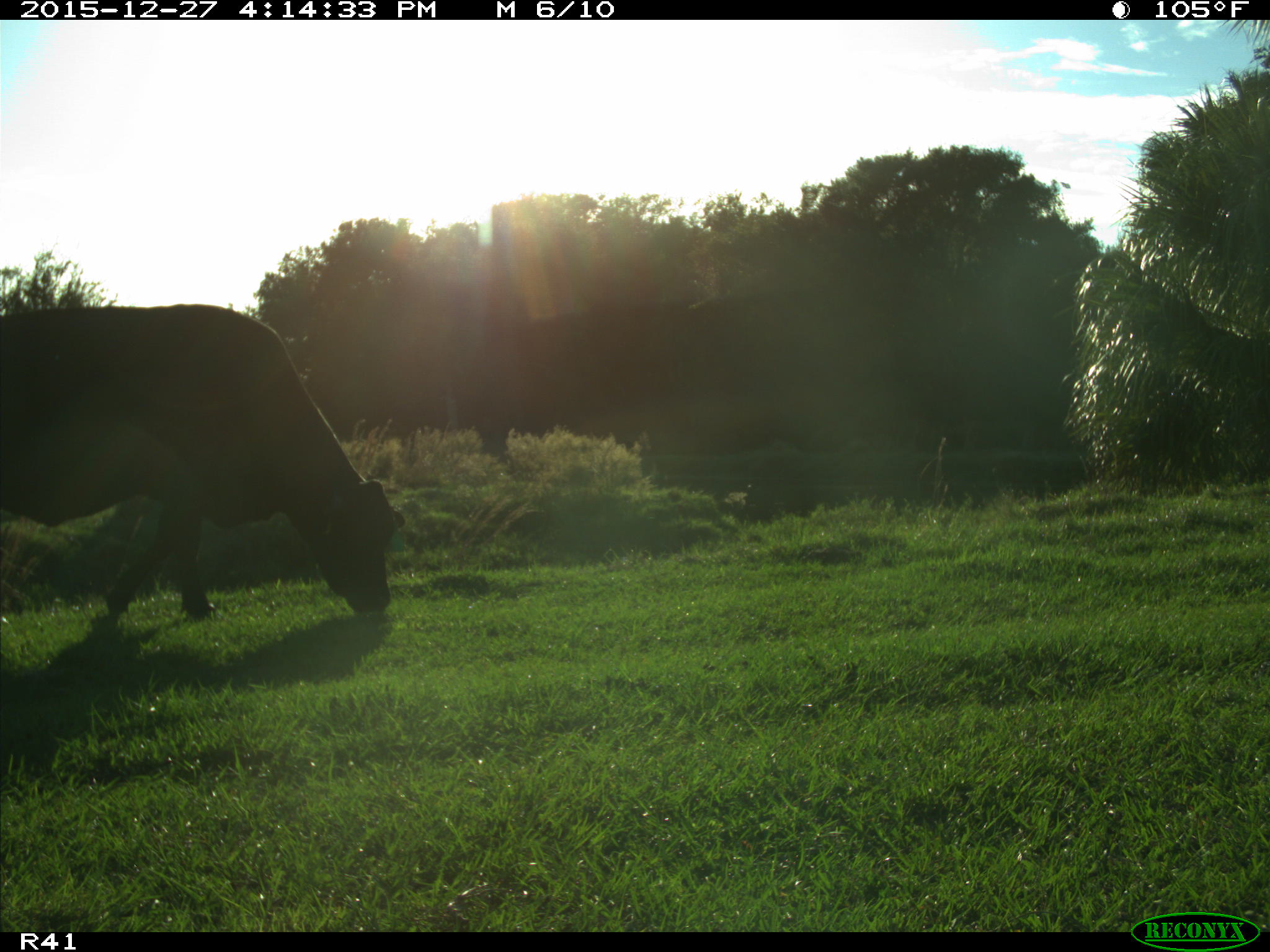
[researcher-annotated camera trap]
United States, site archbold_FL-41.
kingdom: Animalia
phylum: Chordata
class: Mammalia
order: Artiodactyla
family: Bovidae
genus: Bos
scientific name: Bos taurus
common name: domestic cow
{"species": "Bos taurus (domestic cow)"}